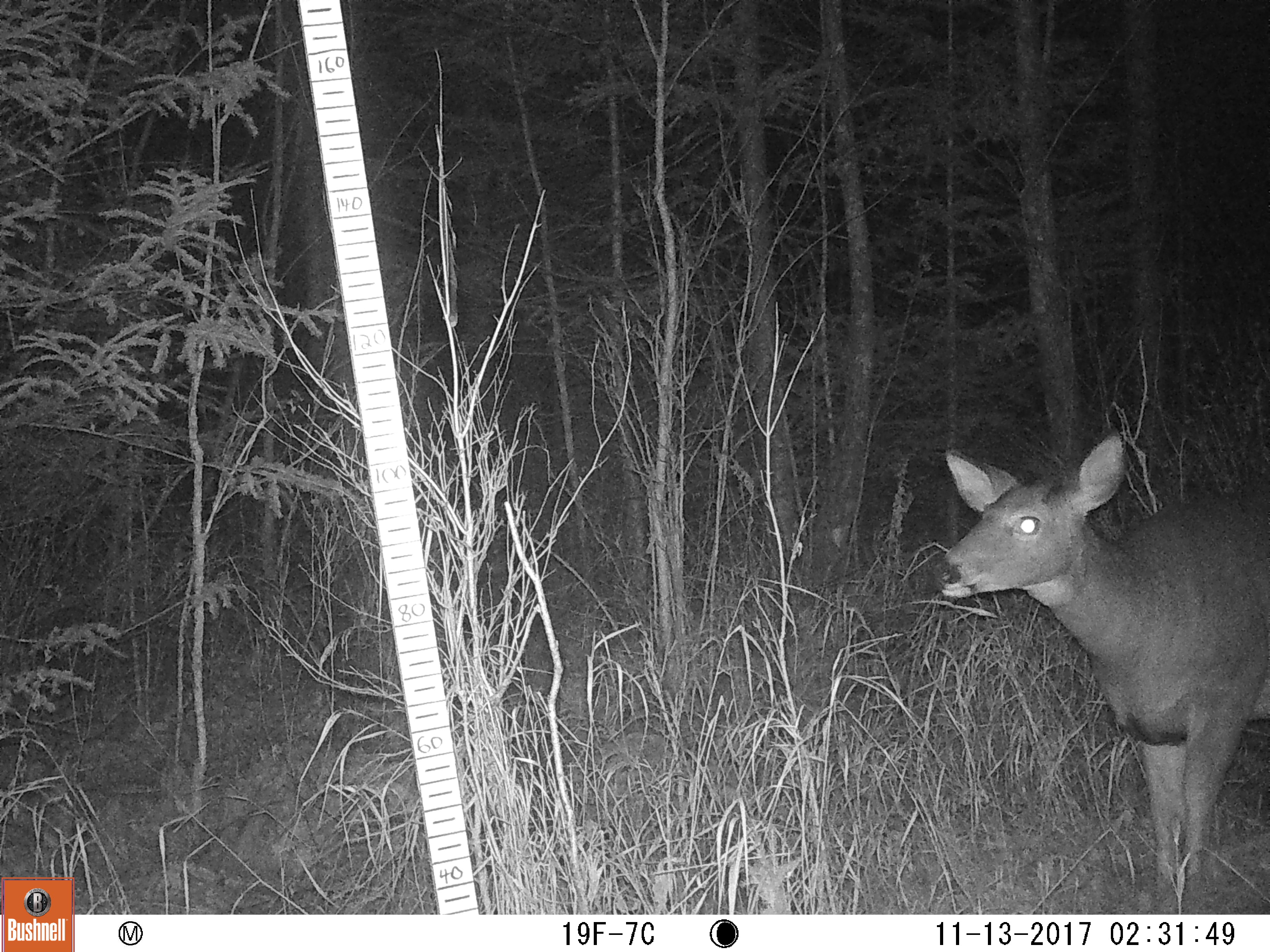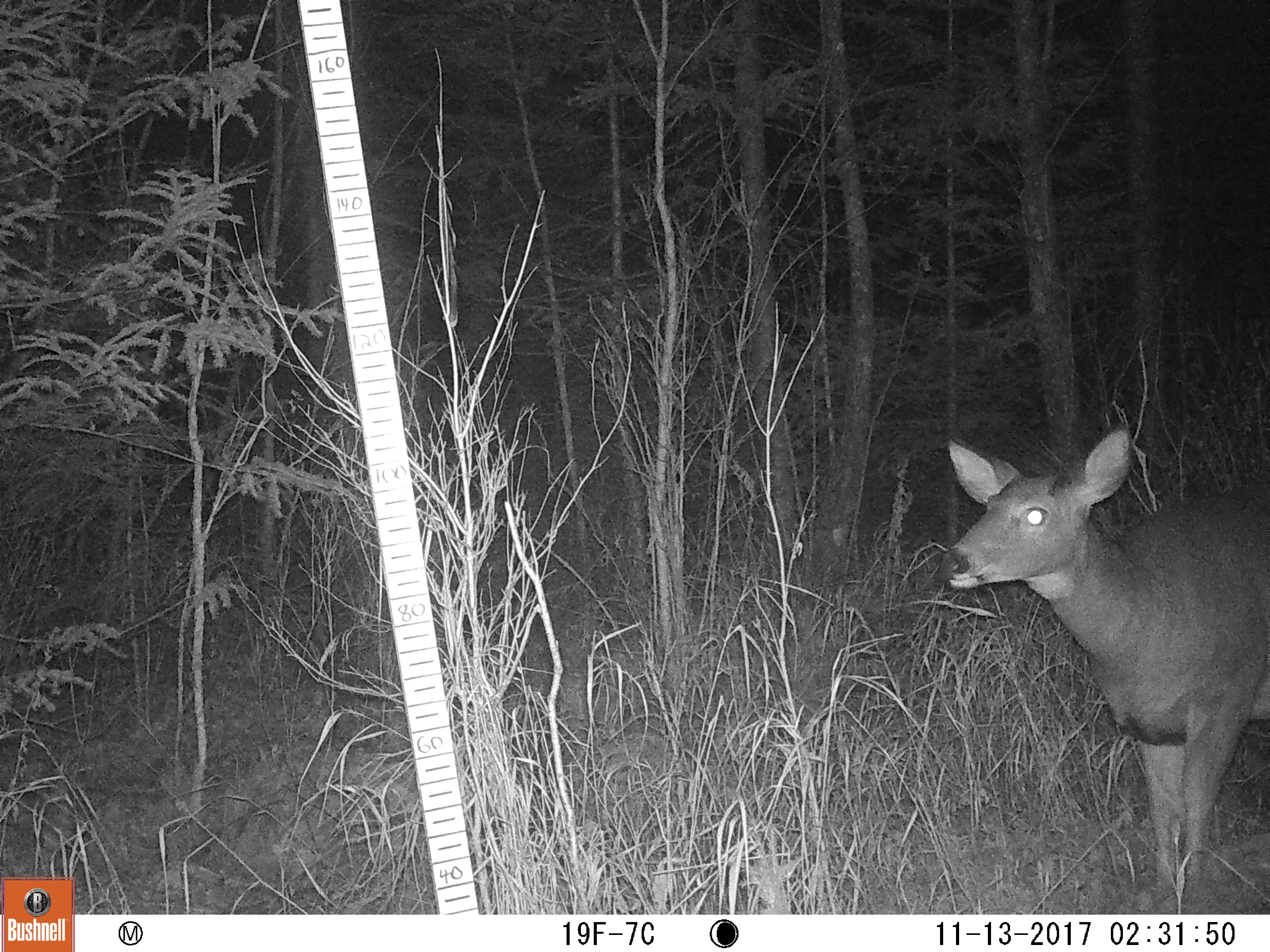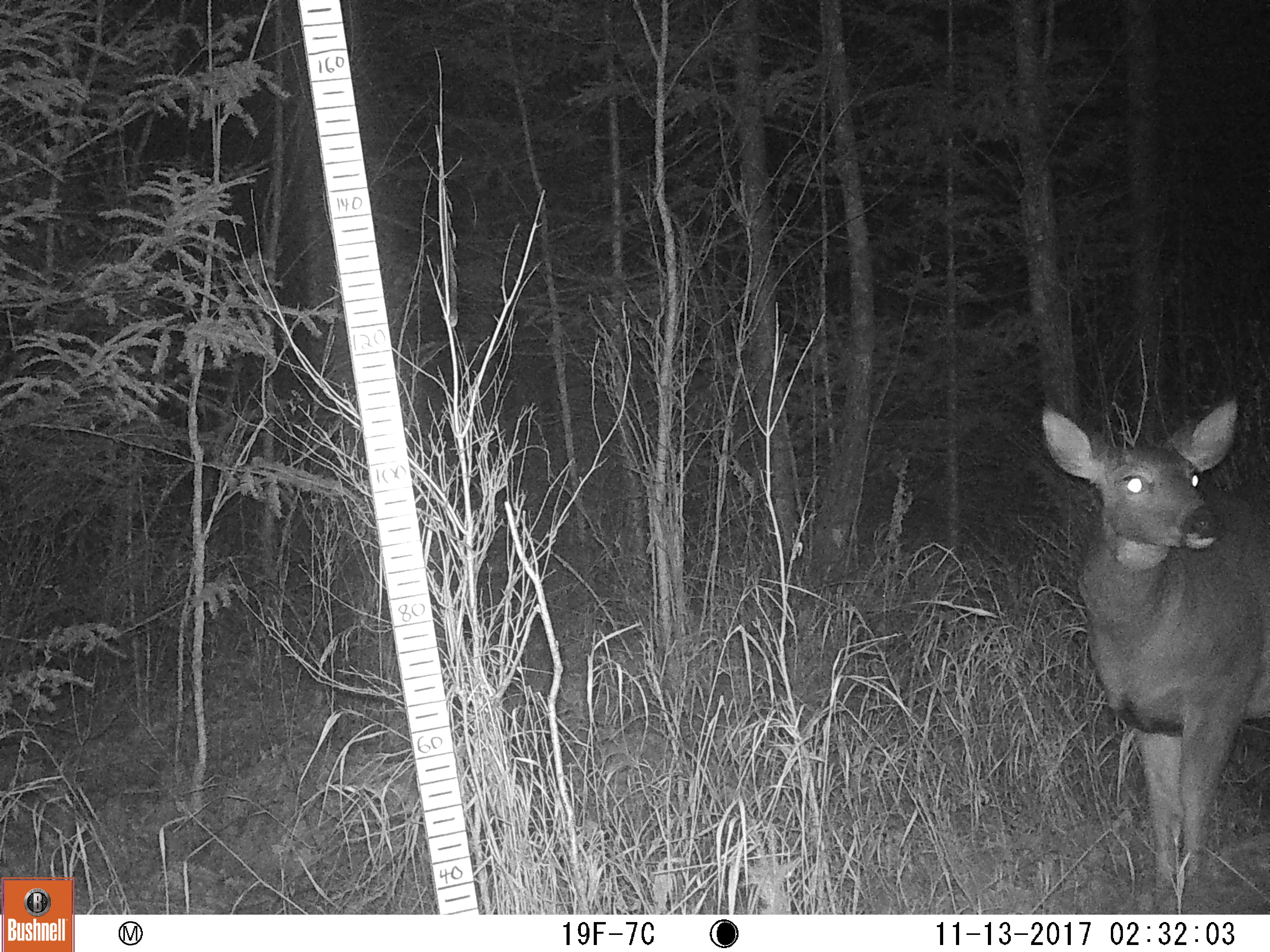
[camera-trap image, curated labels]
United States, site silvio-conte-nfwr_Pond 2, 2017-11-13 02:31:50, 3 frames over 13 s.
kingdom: Animalia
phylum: Chordata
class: Mammalia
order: Artiodactyla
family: Cervidae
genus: Odocoileus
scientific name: Odocoileus virginianus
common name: white-tailed deer